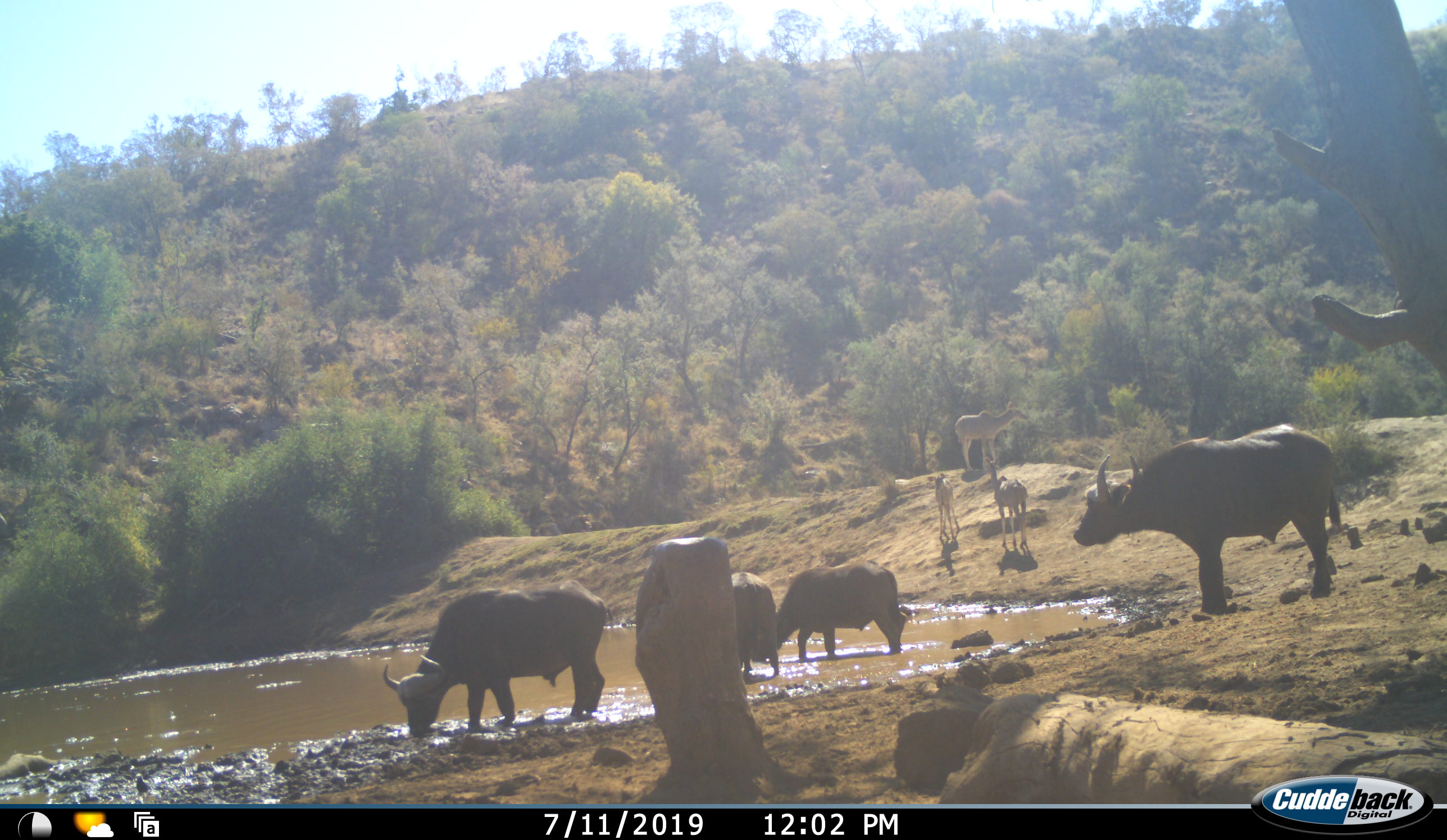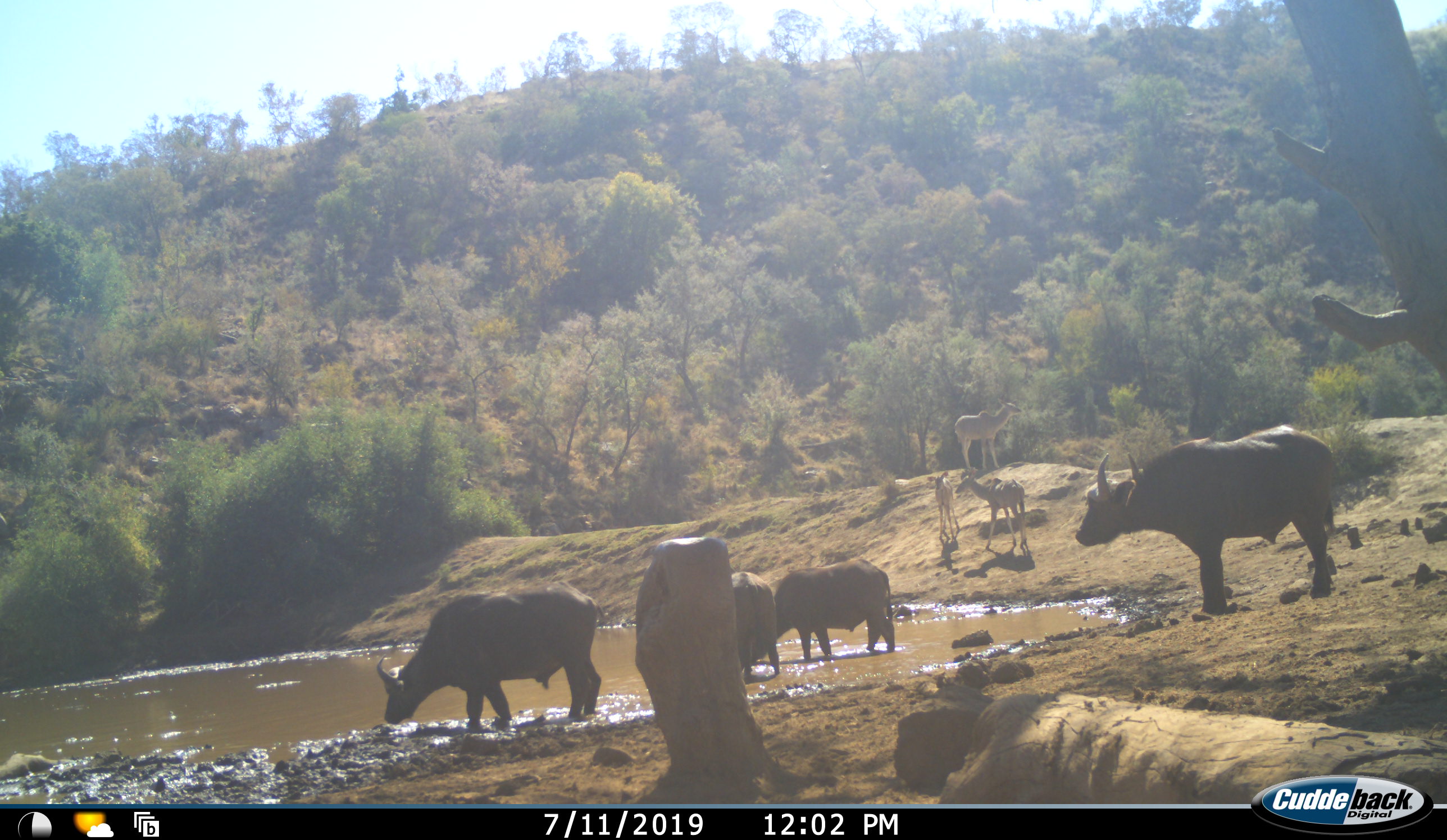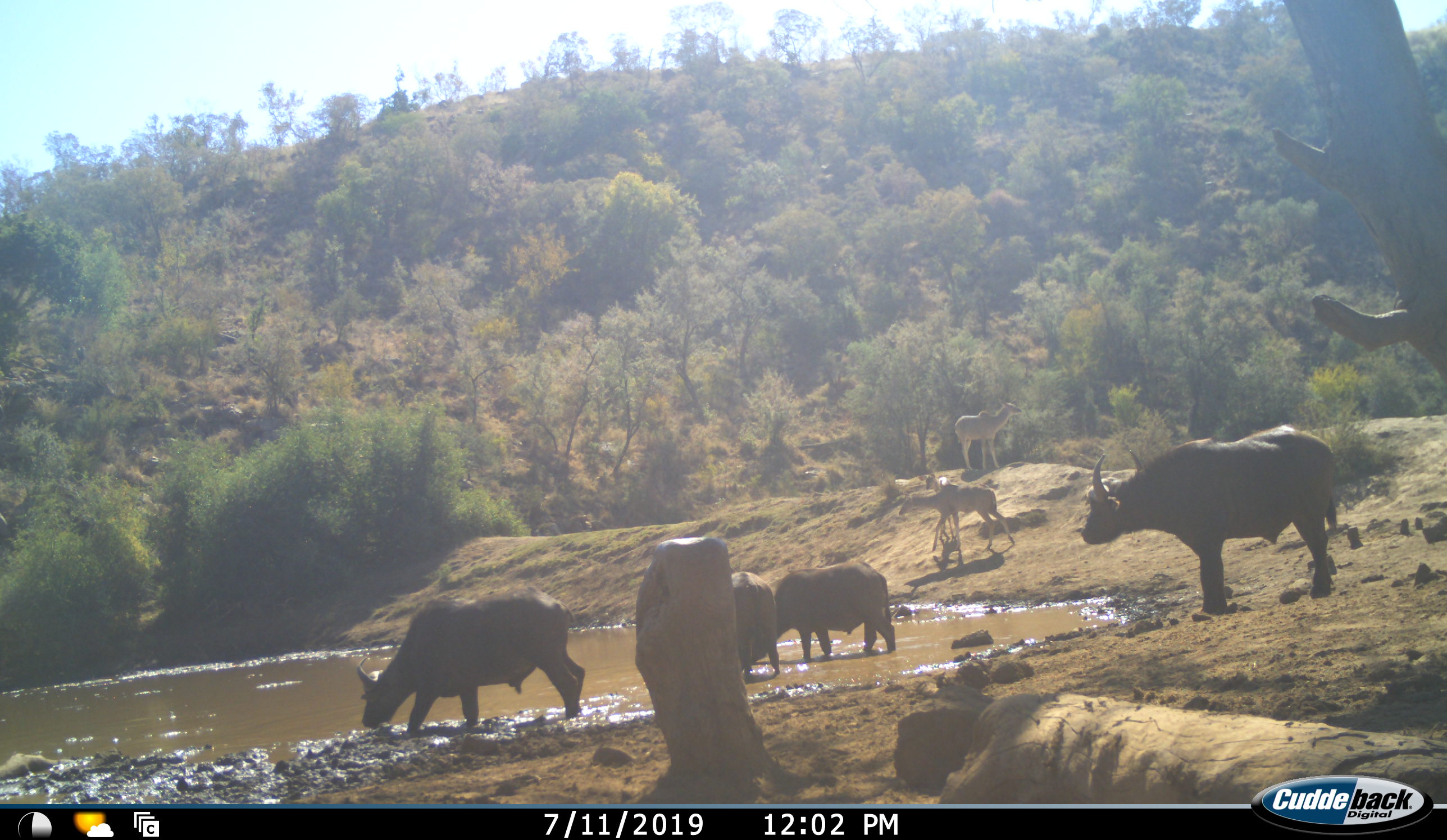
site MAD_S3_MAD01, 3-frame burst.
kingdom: Animalia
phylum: Chordata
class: Mammalia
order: Artiodactyla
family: Bovidae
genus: Syncerus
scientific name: Syncerus caffer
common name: african buffalo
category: buffalo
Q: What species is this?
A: Buffalo (african buffalo) (Syncerus caffer).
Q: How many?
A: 4.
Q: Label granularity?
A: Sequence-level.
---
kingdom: Animalia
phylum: Chordata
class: Mammalia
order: Artiodactyla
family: Bovidae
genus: Aepyceros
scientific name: Aepyceros melampus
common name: impala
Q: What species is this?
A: Impala (Aepyceros melampus).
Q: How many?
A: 3.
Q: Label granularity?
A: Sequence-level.